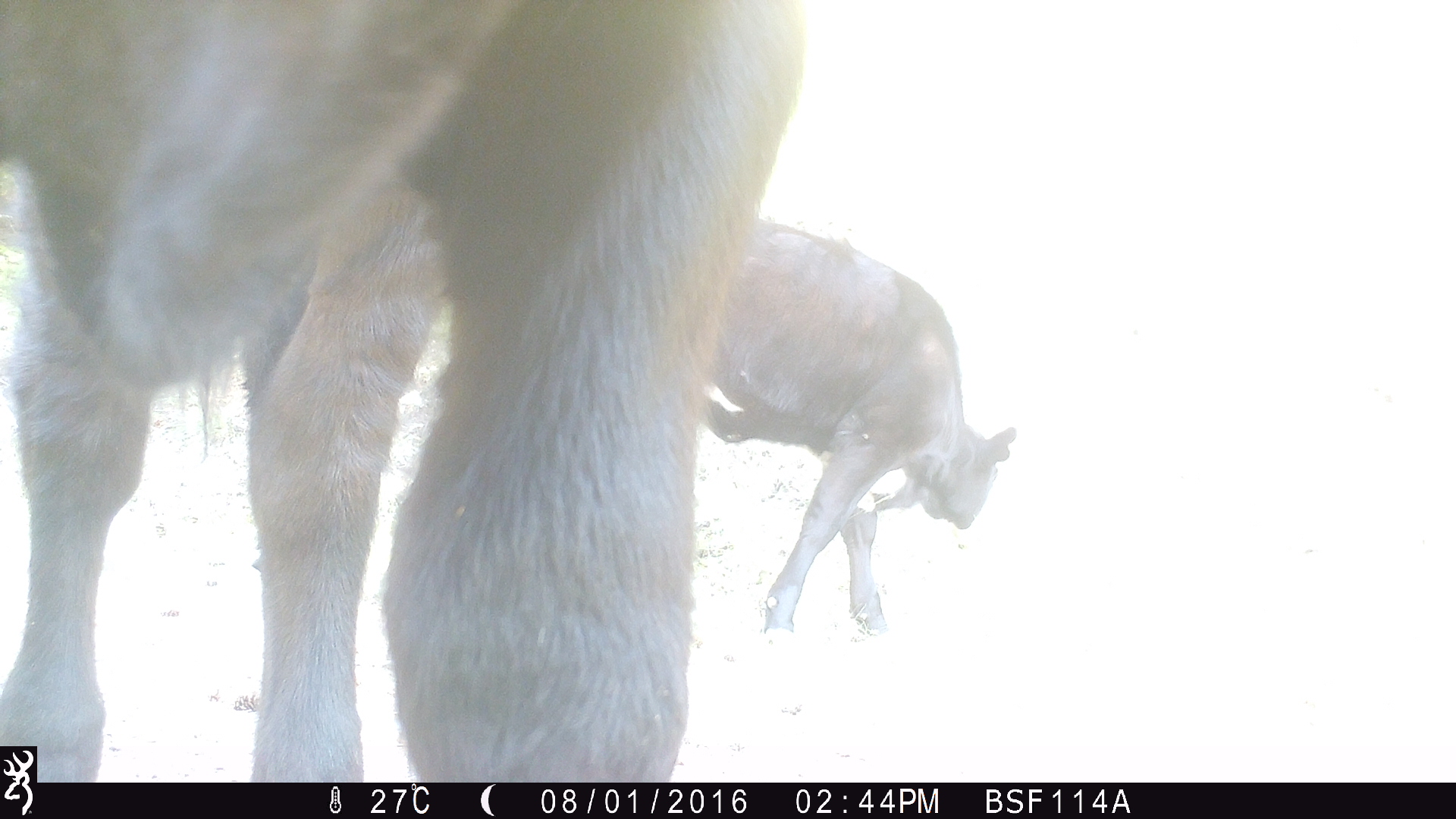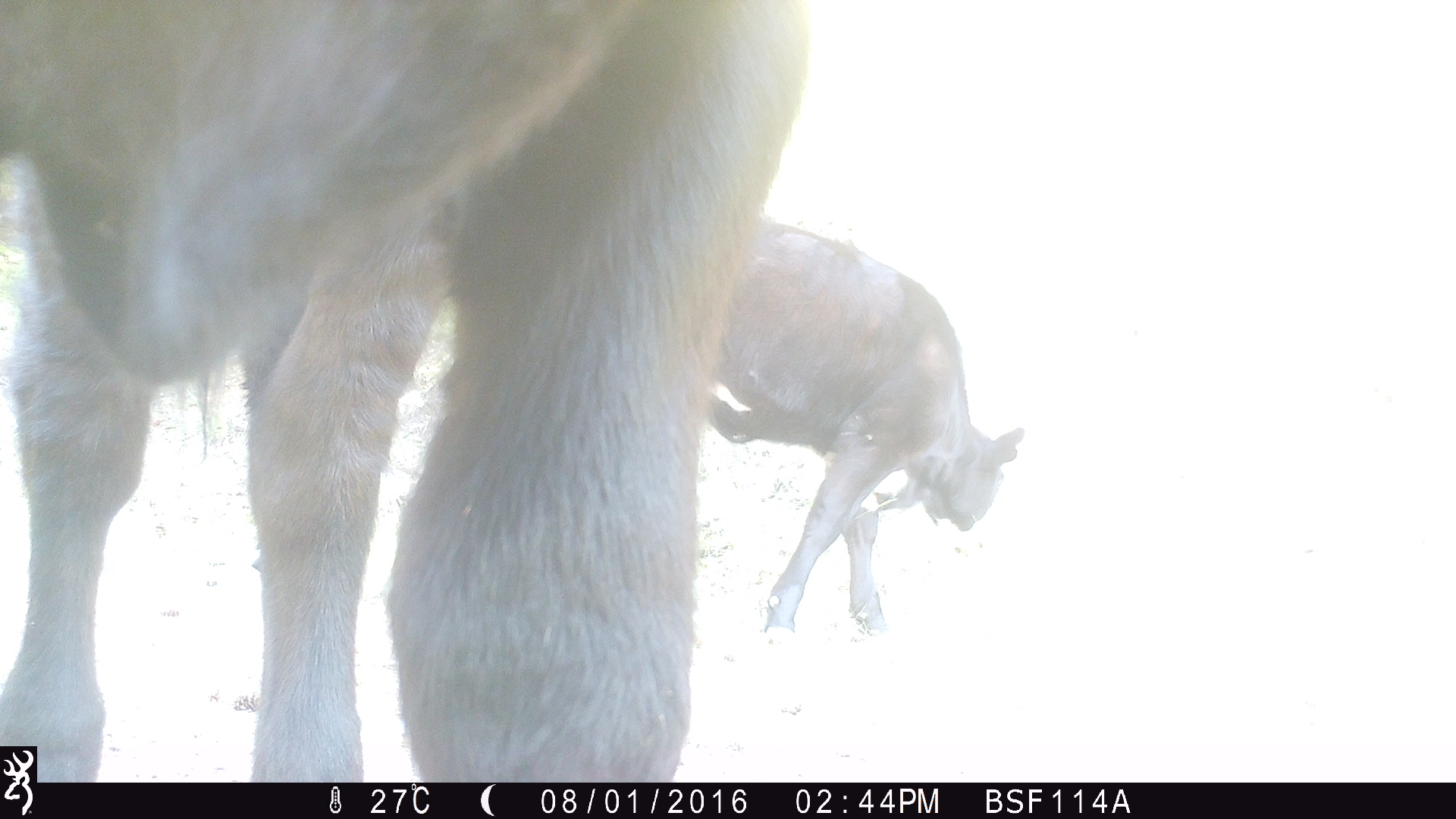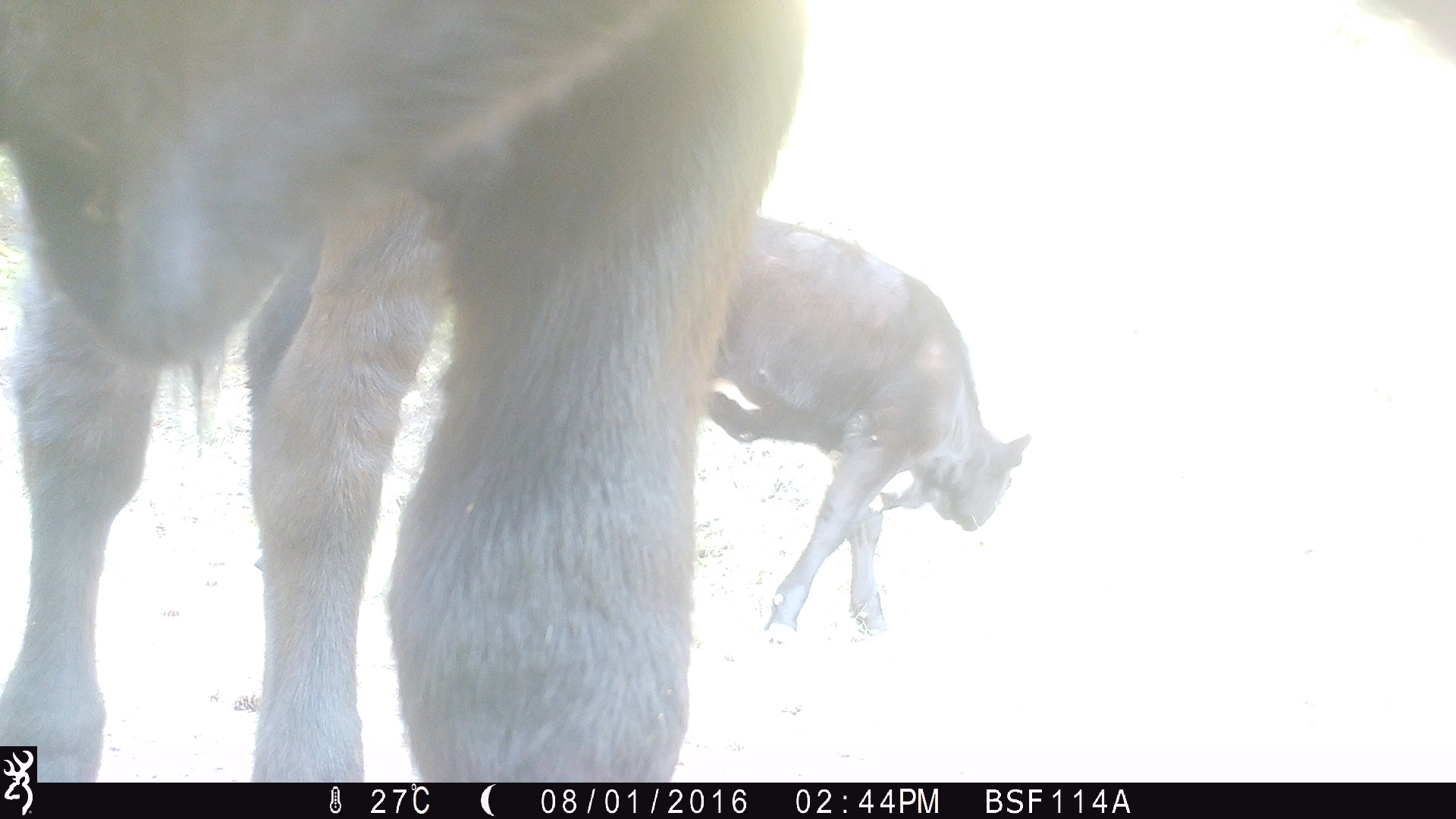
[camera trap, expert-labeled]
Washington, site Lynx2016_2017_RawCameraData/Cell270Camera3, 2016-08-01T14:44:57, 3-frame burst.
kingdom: Animalia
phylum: Chordata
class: Mammalia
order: Artiodactyla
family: Bovidae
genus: Bos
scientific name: Bos taurus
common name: domestic cattle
Domestic cattle (Bos taurus). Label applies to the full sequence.